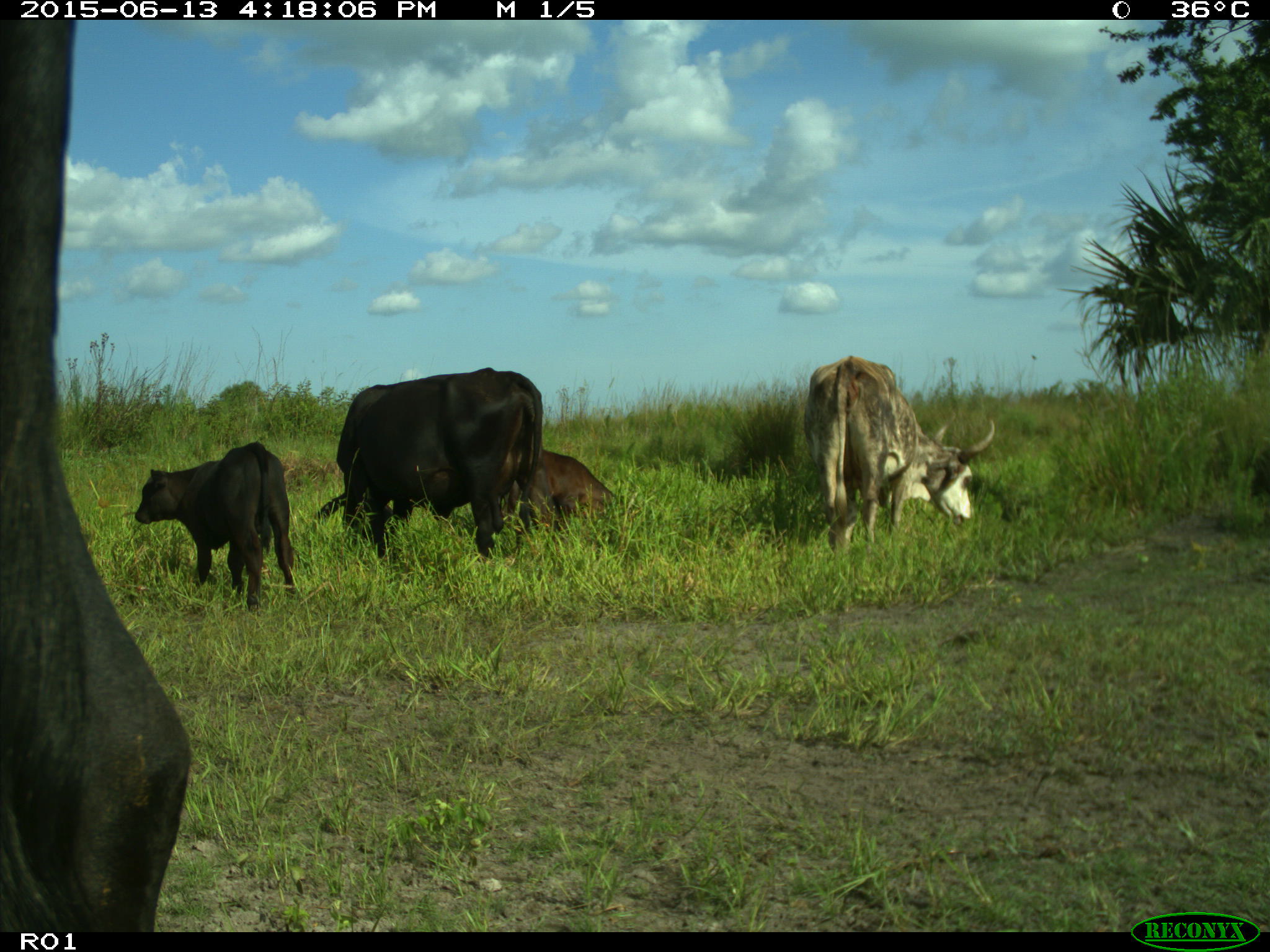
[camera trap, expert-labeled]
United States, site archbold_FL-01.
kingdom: Animalia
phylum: Chordata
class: Mammalia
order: Artiodactyla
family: Bovidae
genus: Bos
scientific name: Bos taurus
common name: domestic cow